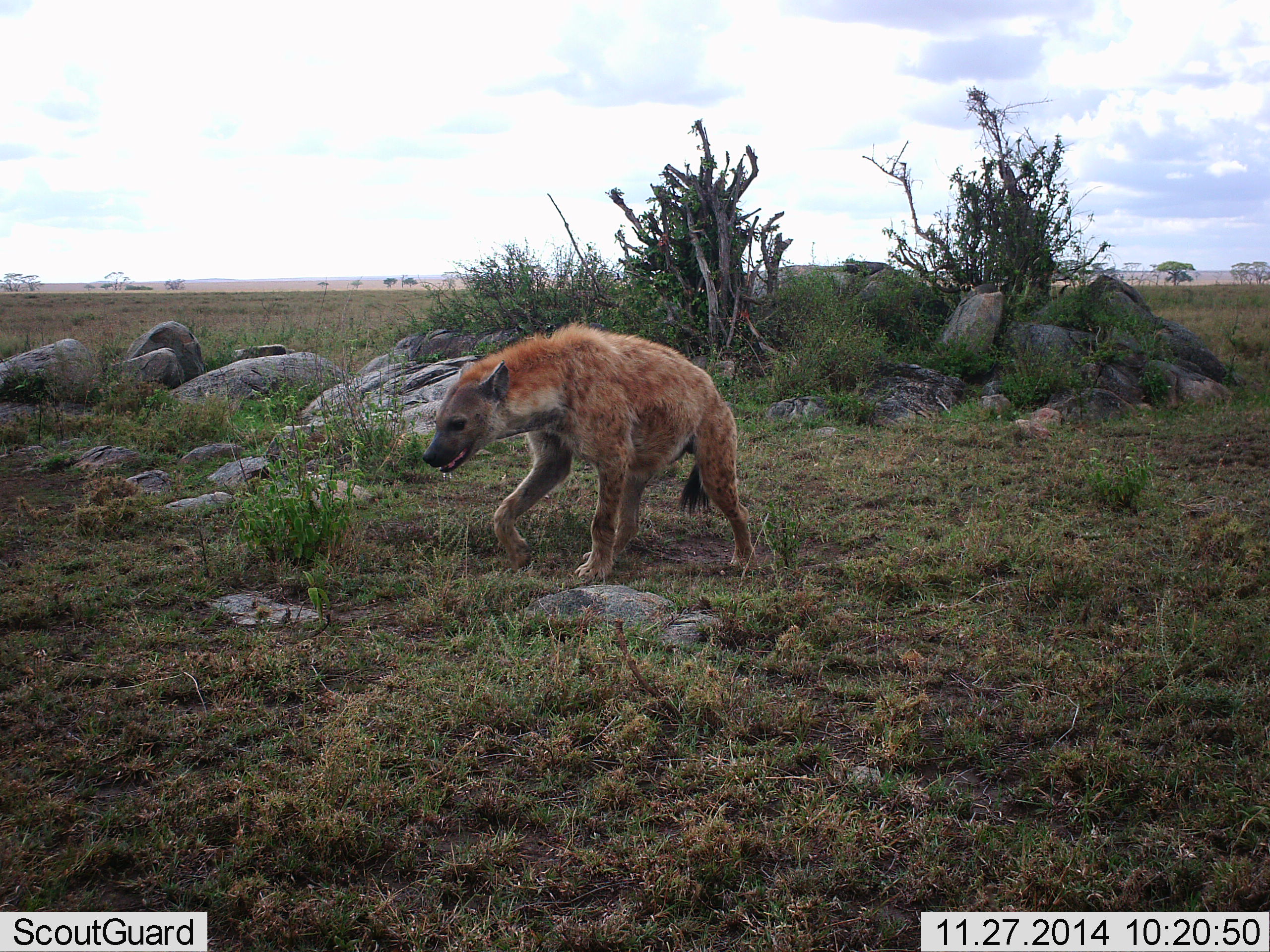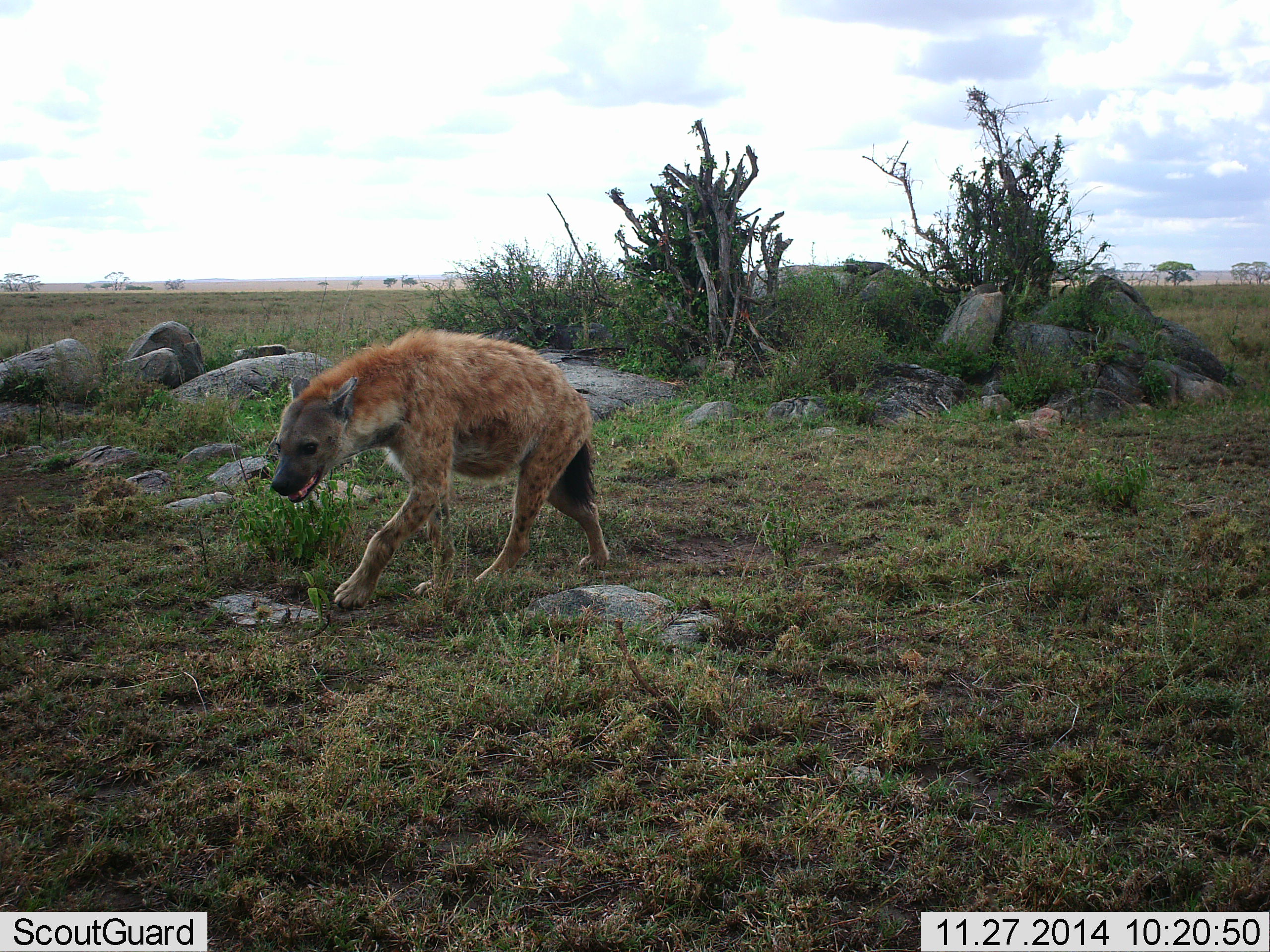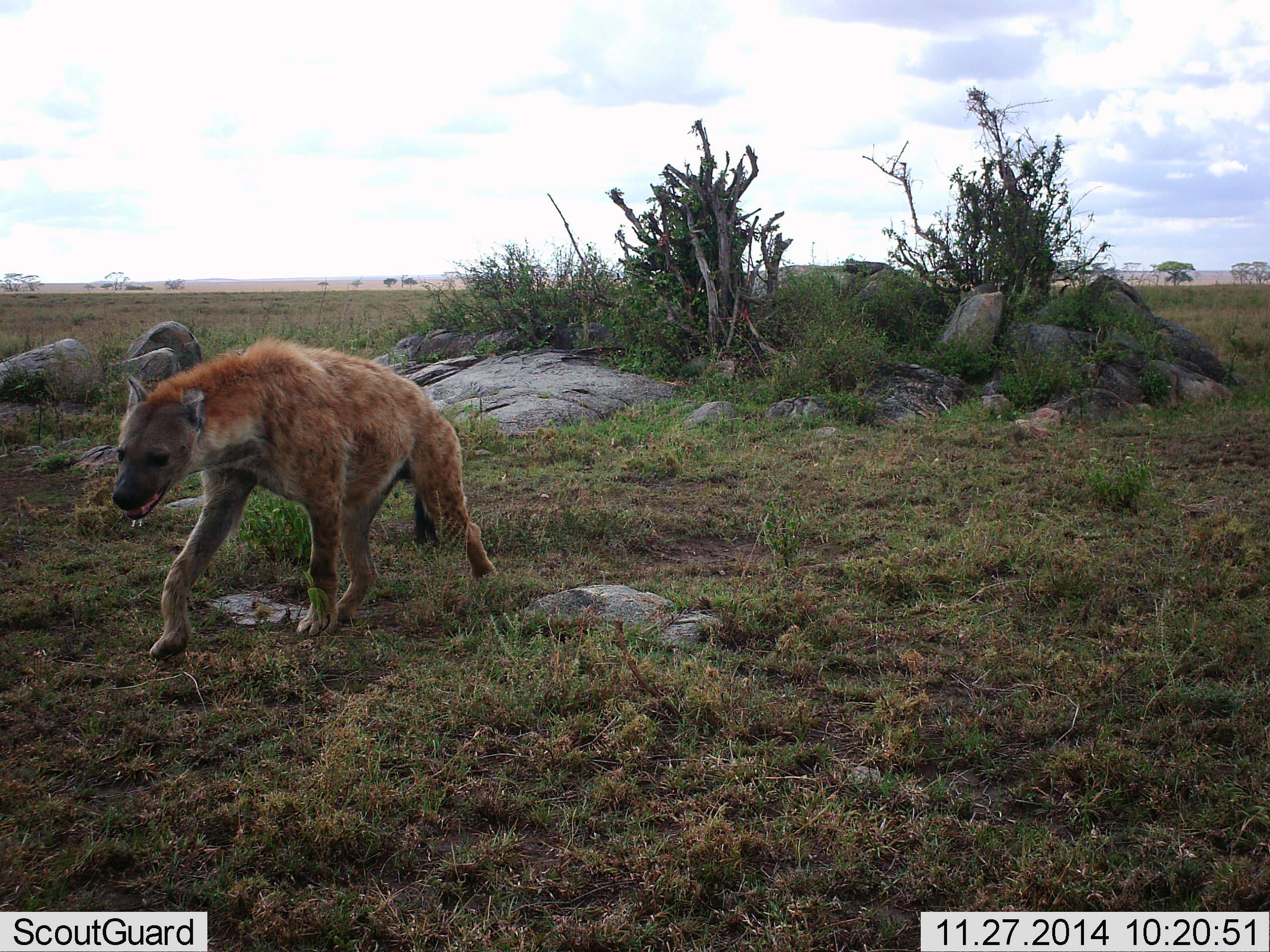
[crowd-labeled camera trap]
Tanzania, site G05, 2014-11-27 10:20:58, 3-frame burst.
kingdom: Animalia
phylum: Chordata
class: Mammalia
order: Carnivora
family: Hyaenidae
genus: Crocuta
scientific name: Crocuta crocuta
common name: spotted hyena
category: hyenaspotted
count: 1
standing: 0%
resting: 0%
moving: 100%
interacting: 0%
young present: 0%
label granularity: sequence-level